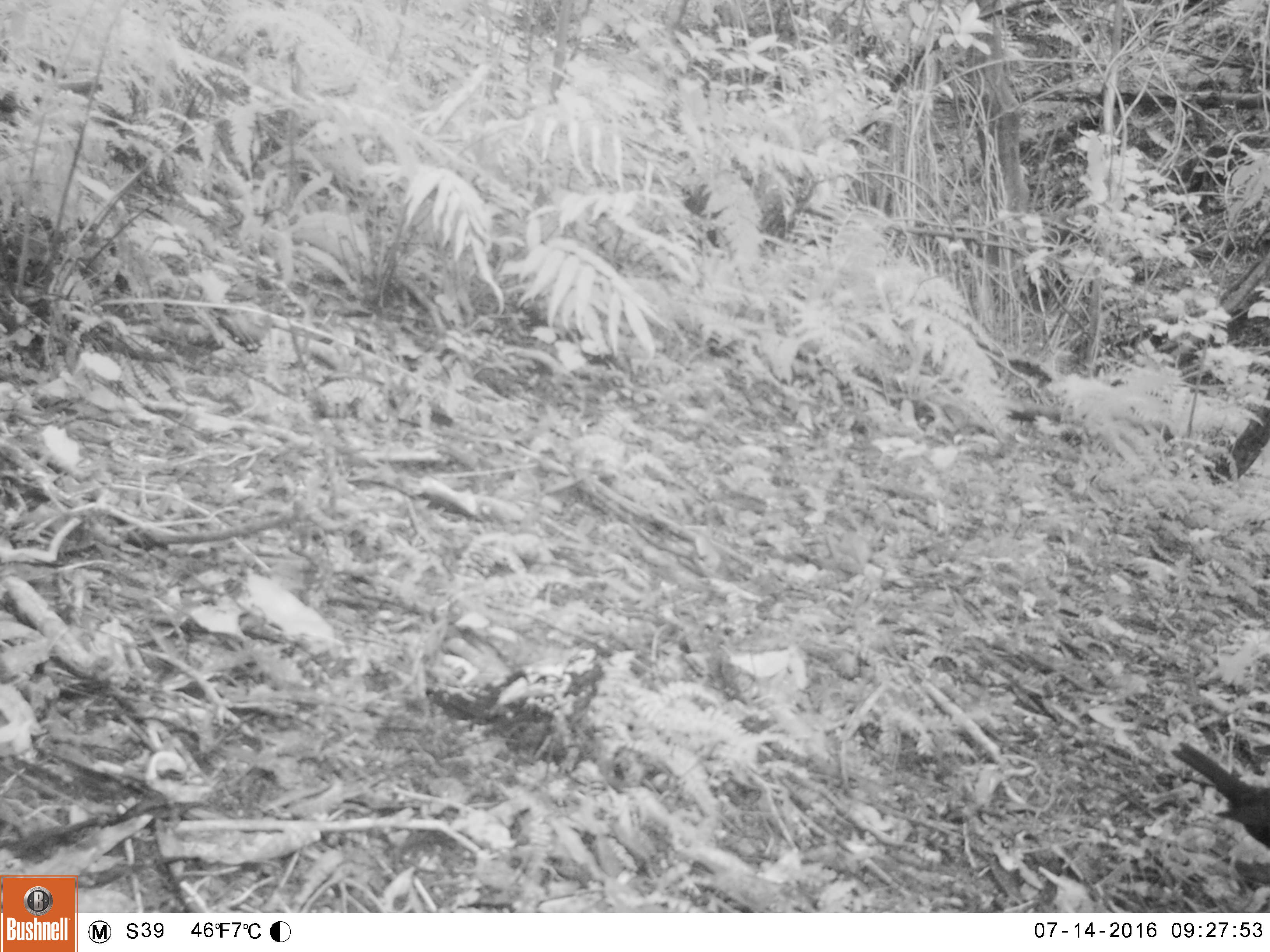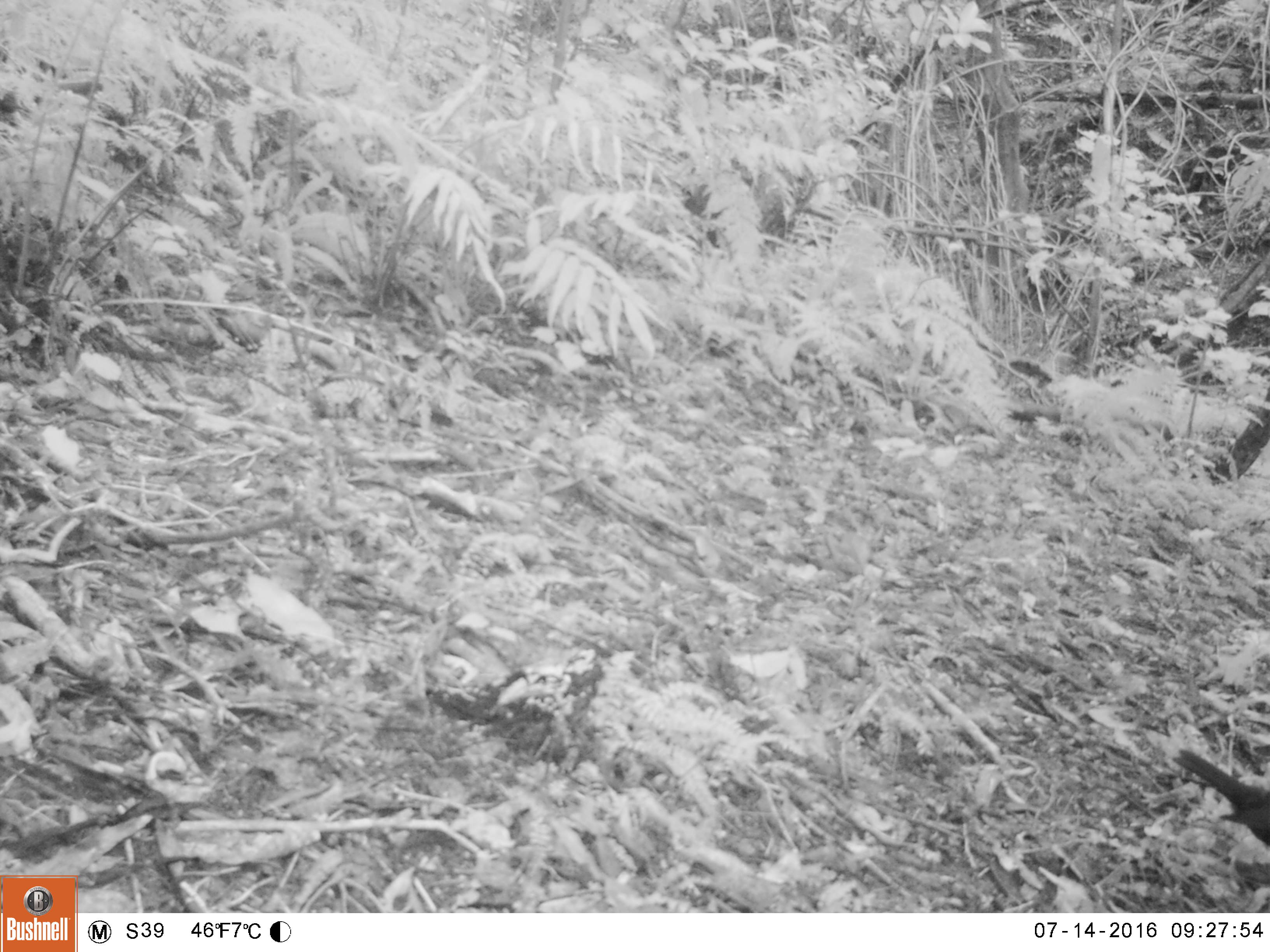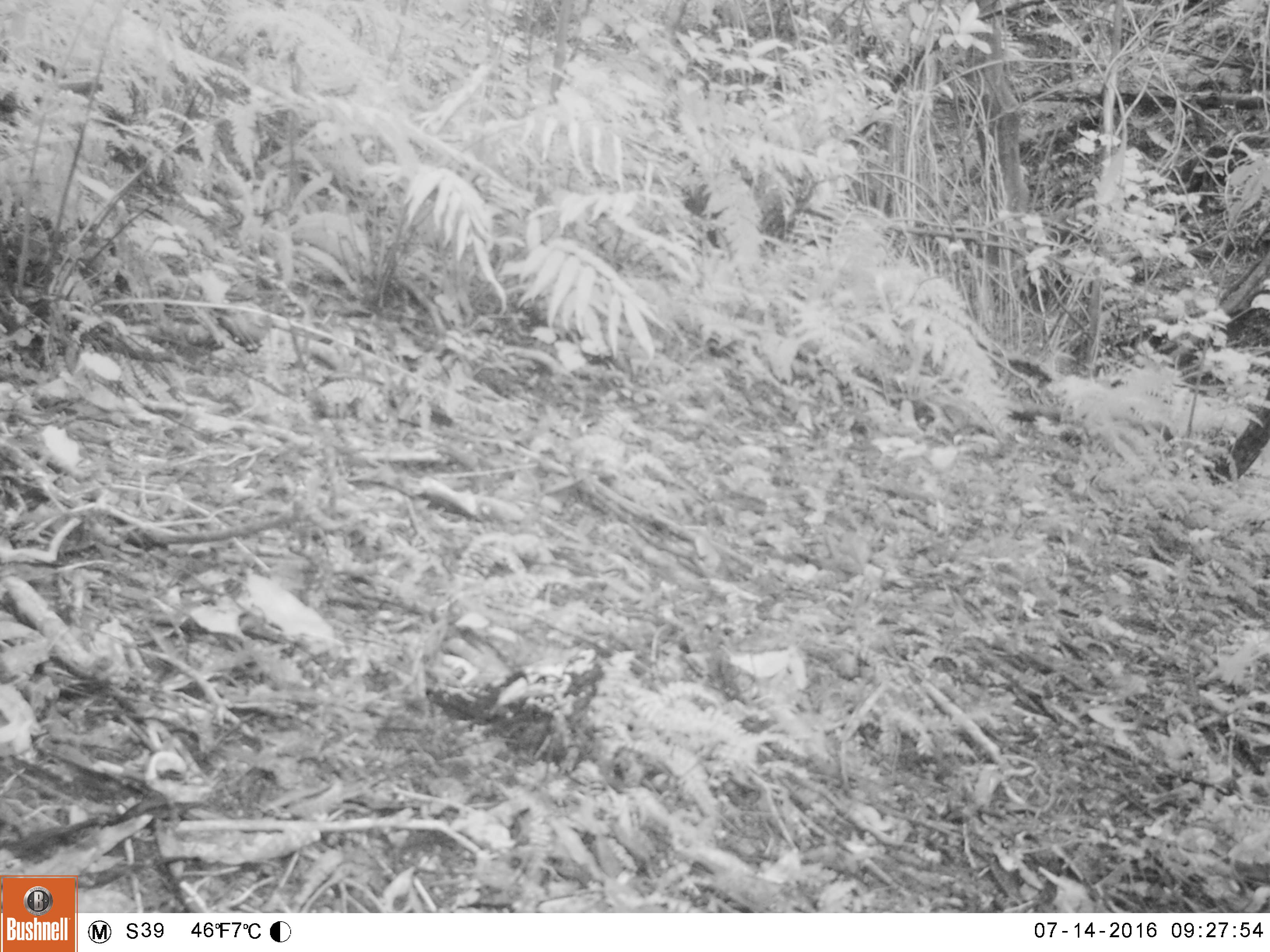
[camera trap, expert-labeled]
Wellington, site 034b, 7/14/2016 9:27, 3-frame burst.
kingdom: Animalia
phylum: Chordata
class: Aves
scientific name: Aves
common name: bird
Bird (Aves).